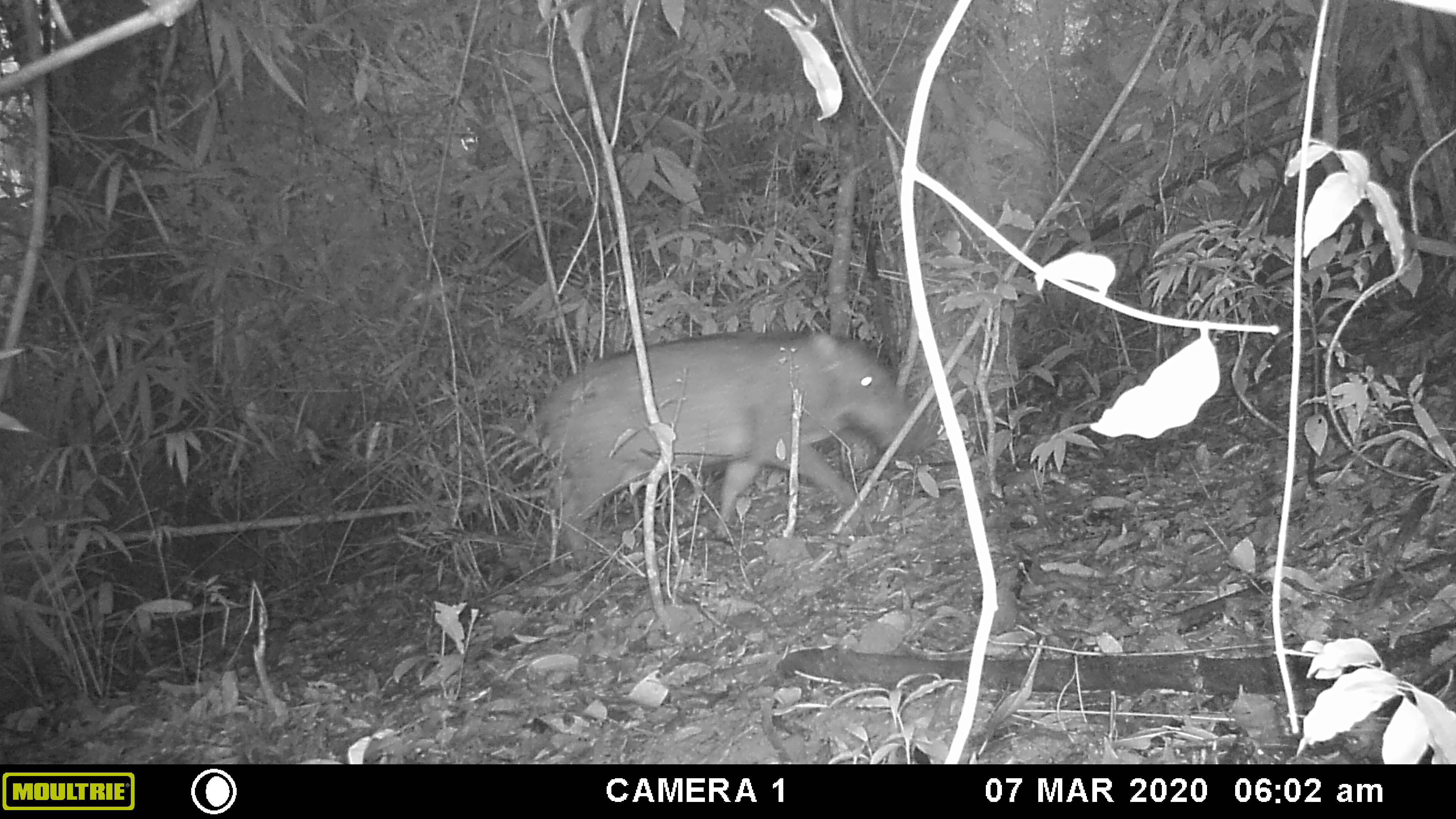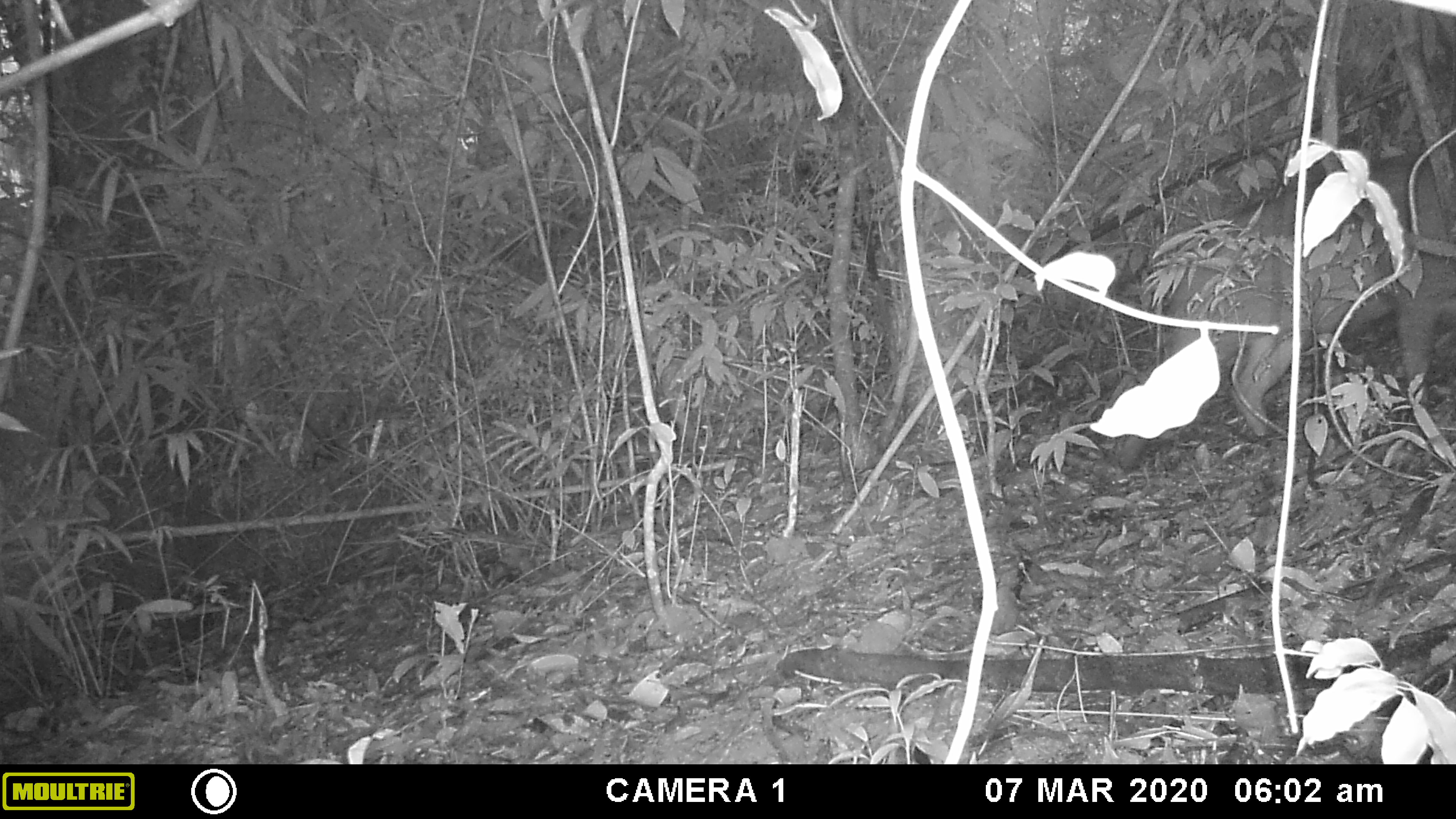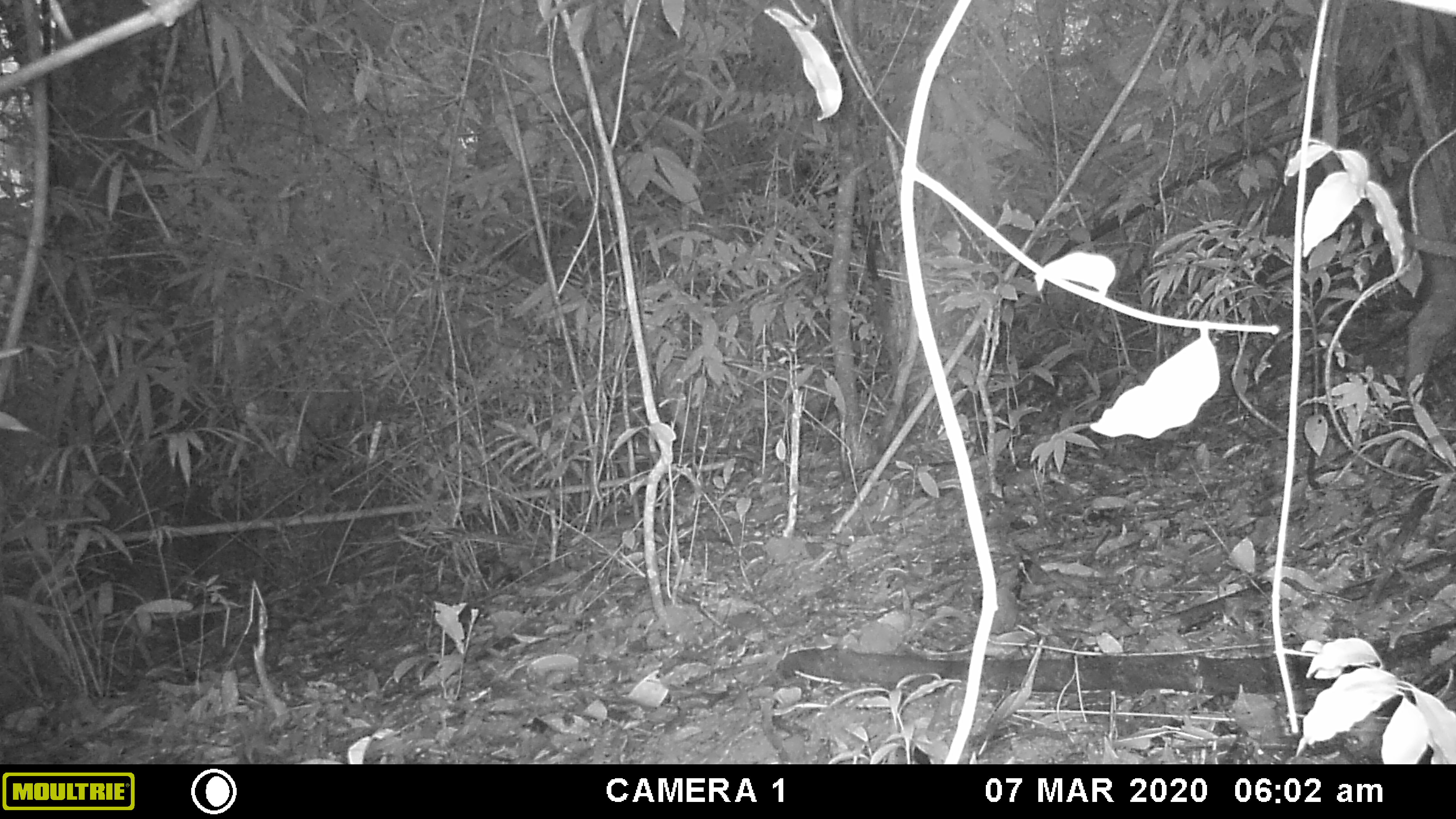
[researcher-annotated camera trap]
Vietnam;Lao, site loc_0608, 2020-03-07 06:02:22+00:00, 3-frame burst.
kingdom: Animalia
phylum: Chordata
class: Mammalia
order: Artiodactyla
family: Suidae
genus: Sus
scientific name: Sus scrofa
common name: eurasian wild pig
Eurasian wild pig (Sus scrofa). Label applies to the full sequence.